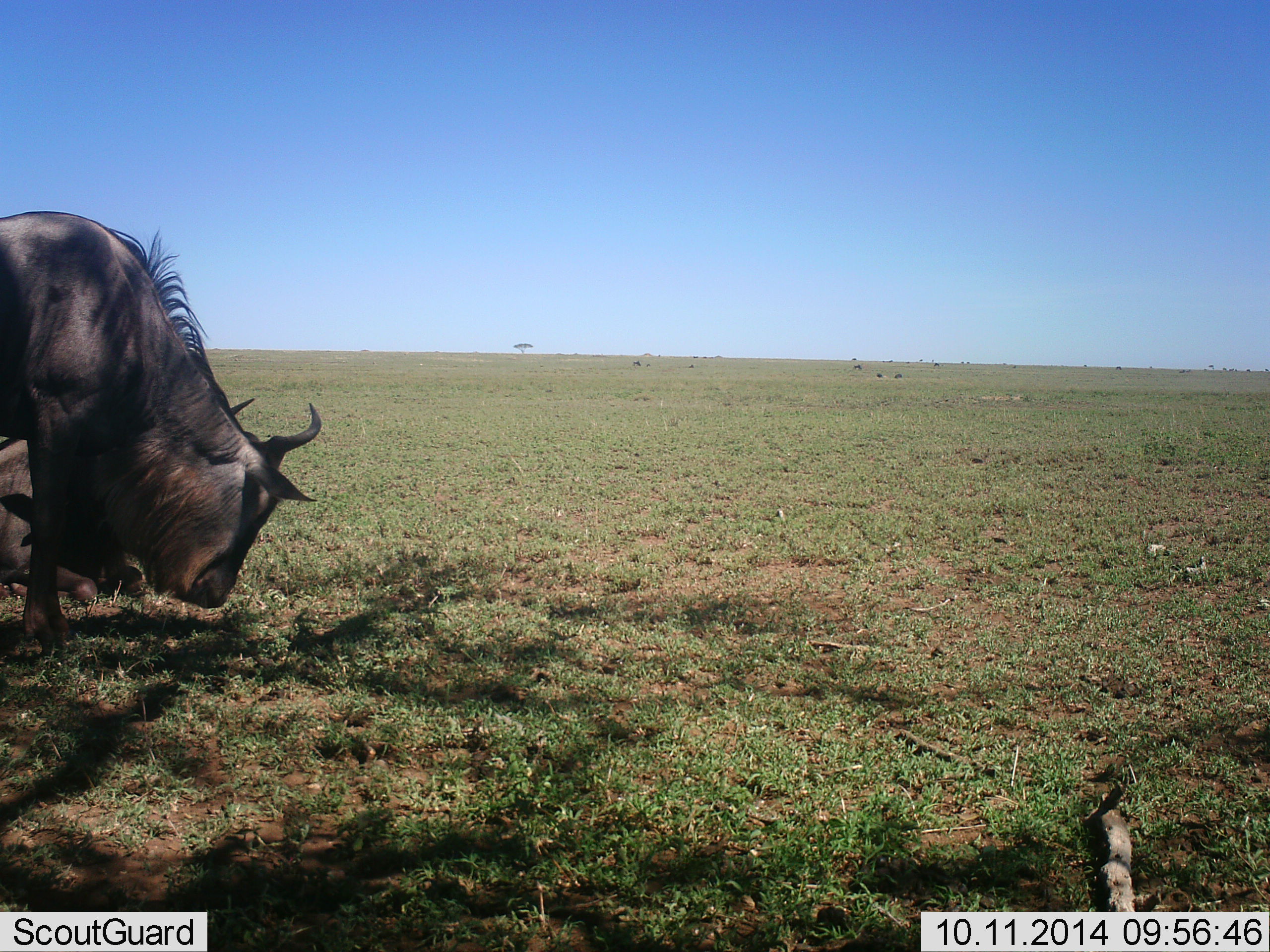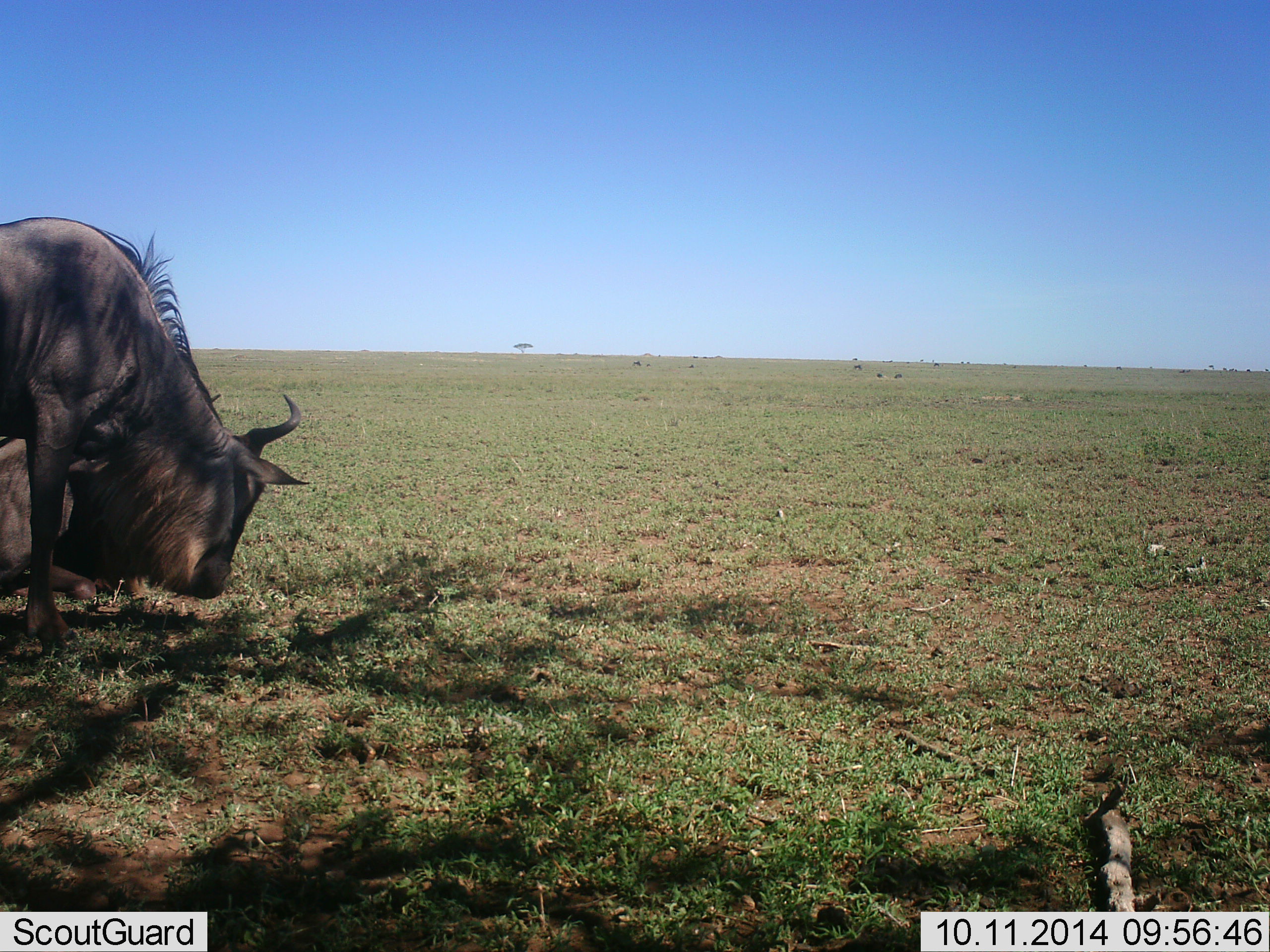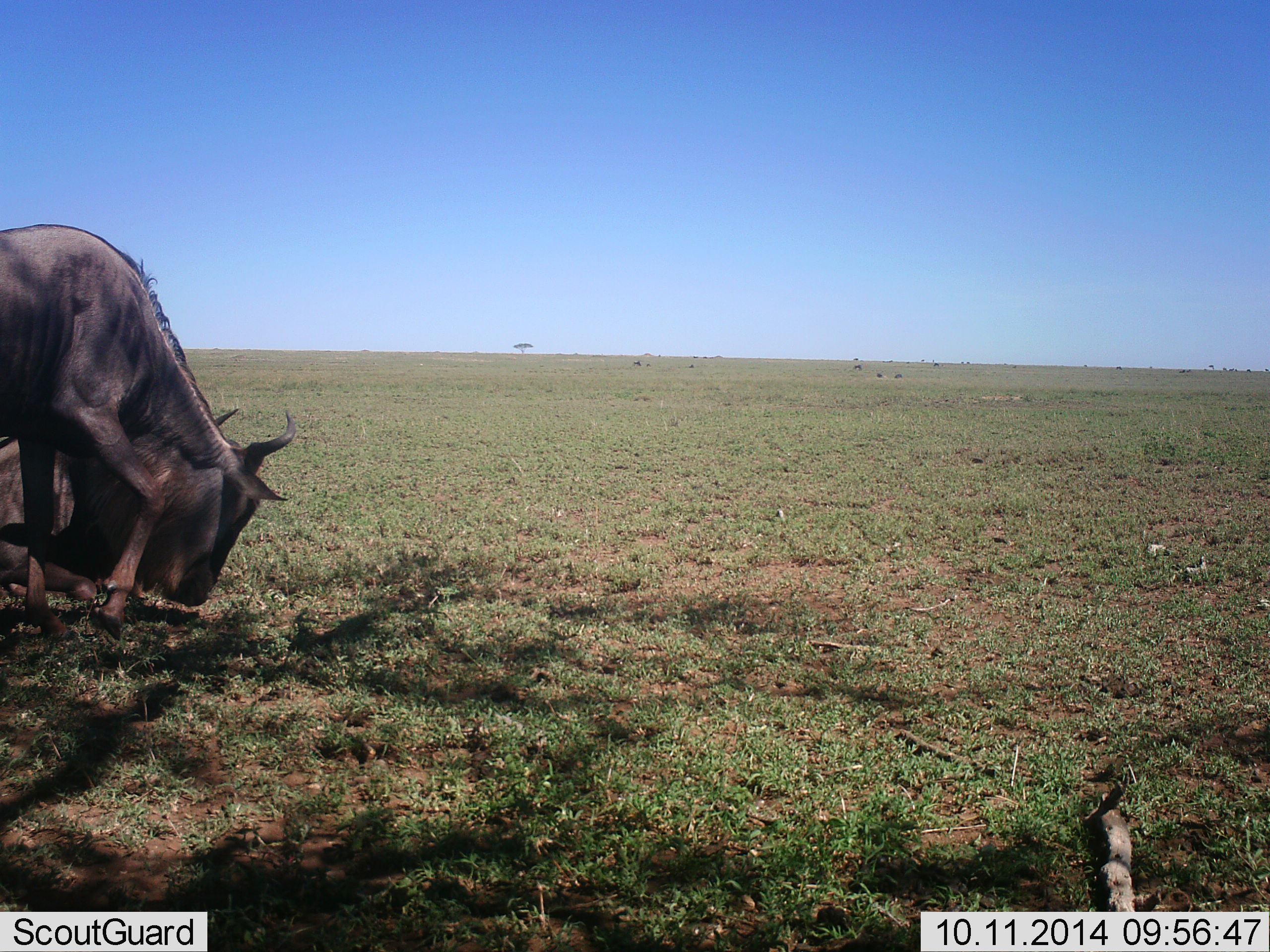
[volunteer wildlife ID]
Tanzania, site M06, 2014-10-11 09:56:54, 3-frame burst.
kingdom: Animalia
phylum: Chordata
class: Mammalia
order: Artiodactyla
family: Bovidae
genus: Connochaetes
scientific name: Connochaetes taurinus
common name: blue wildebeest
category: wildebeest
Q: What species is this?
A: Wildebeest (blue wildebeest) (Connochaetes taurinus).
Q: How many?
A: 2.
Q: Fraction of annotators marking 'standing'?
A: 60%.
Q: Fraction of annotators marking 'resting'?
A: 80%.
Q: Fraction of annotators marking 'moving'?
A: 20%.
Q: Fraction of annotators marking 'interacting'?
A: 0%.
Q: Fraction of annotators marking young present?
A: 0%.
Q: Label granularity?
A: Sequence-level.